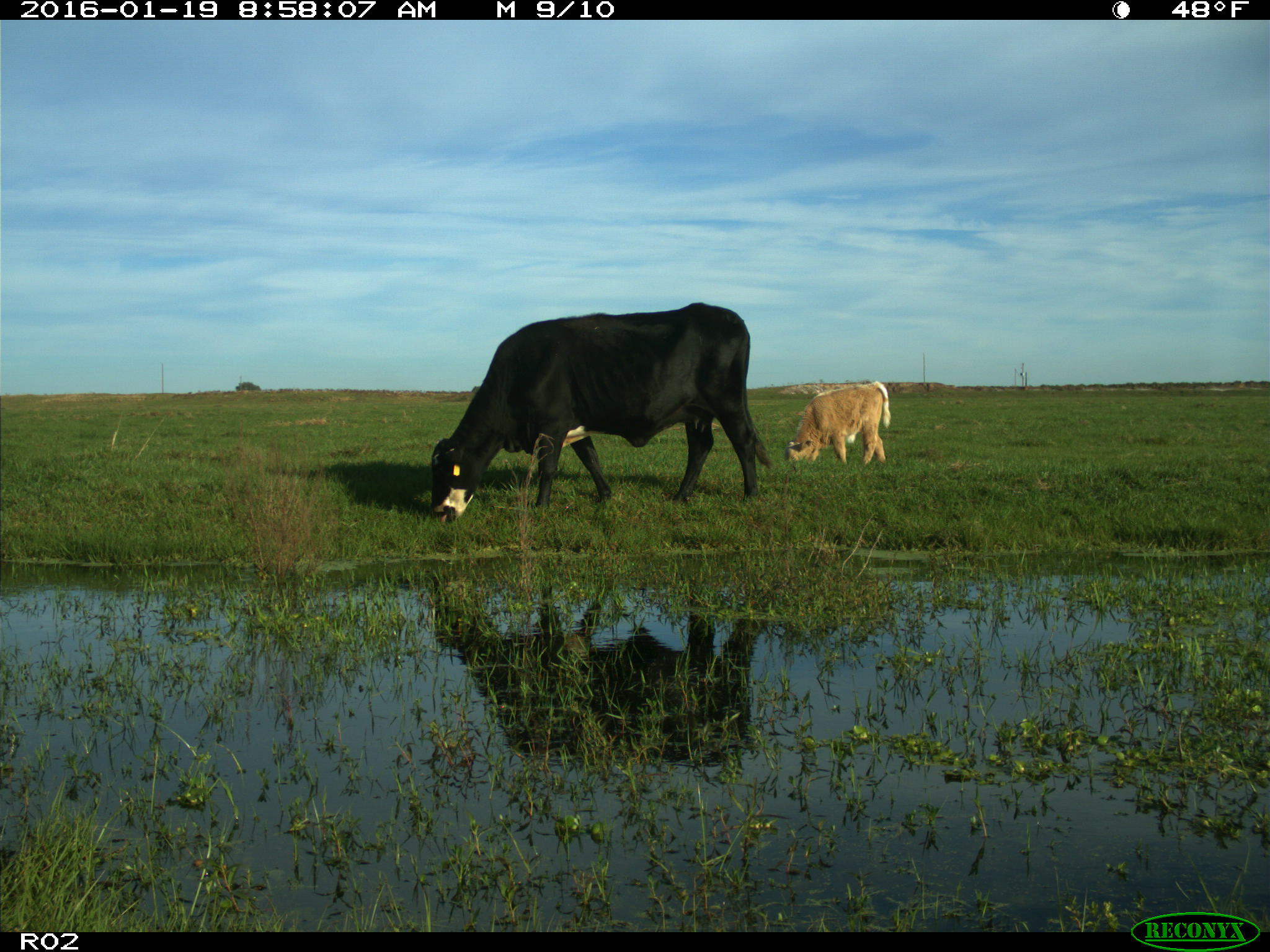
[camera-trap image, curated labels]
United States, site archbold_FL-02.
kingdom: Animalia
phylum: Chordata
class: Mammalia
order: Artiodactyla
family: Bovidae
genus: Bos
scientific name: Bos taurus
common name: domestic cow